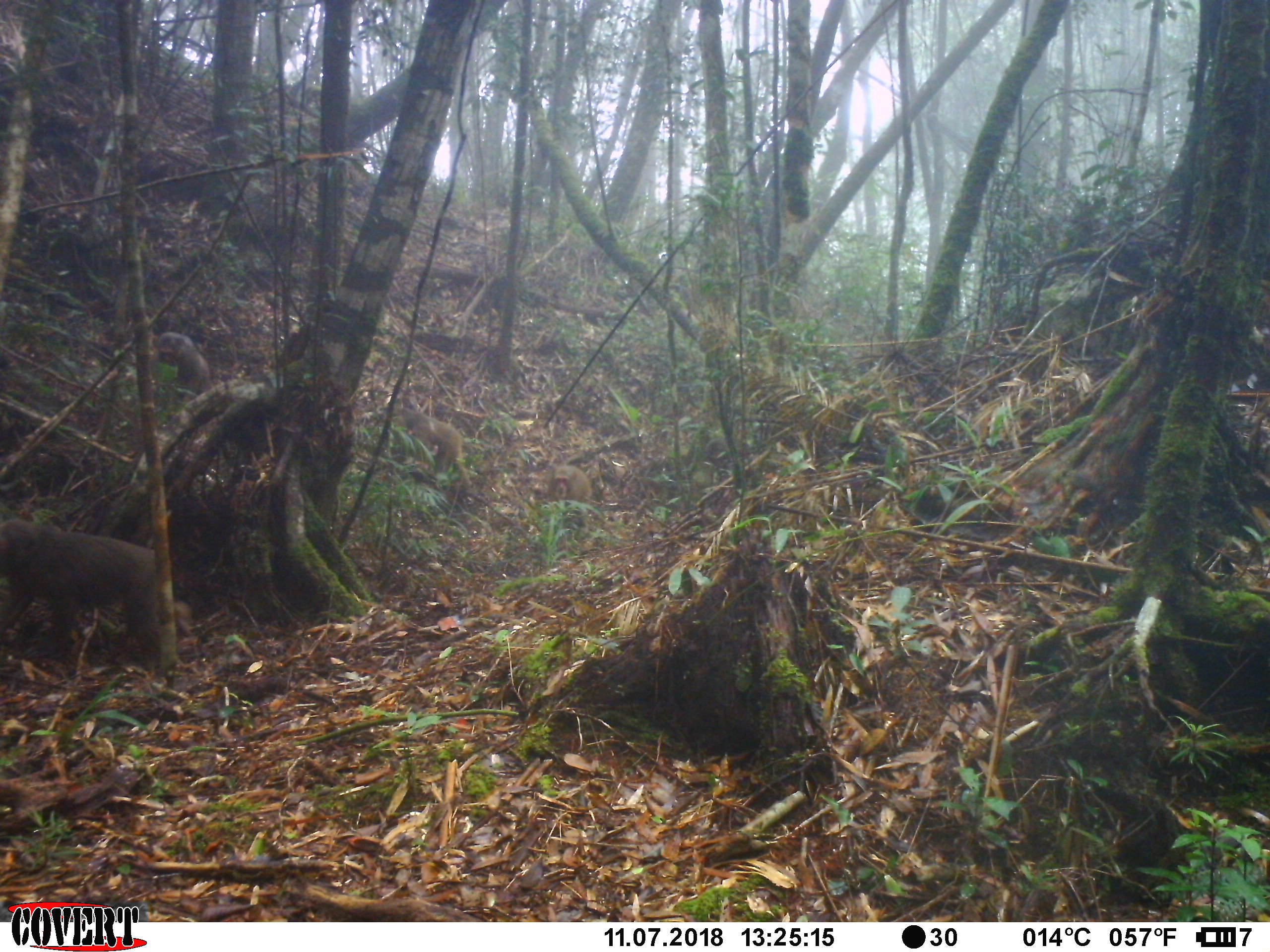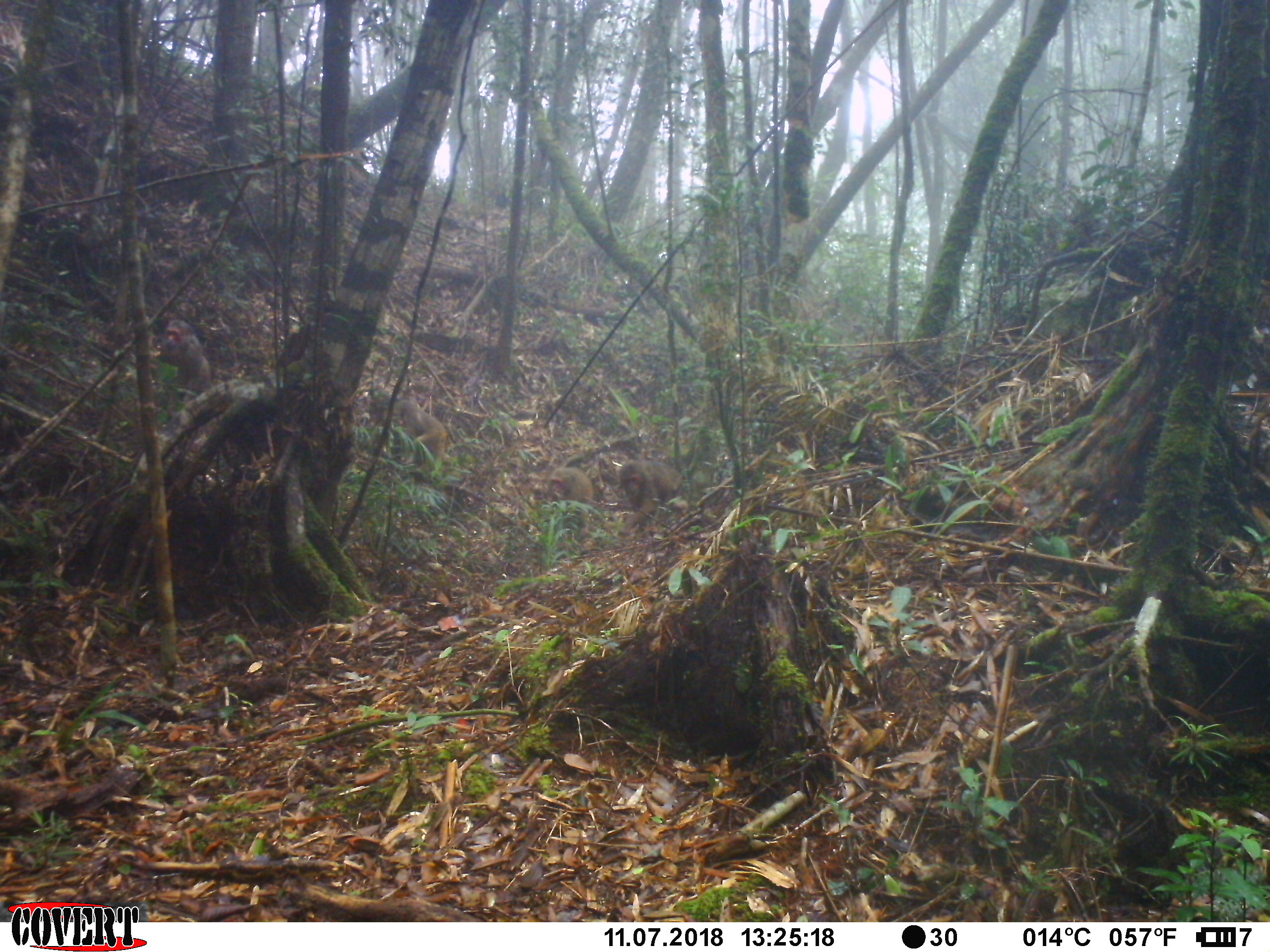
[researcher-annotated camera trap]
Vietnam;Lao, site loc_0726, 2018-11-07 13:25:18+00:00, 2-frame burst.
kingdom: Animalia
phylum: Chordata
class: Mammalia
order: Primates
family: Cercopithecidae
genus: Macaca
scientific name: Macaca arctoides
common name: stump-tailed macaque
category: stump tailed macaque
Stump tailed macaque (stump-tailed macaque) (Macaca arctoides). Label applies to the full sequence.